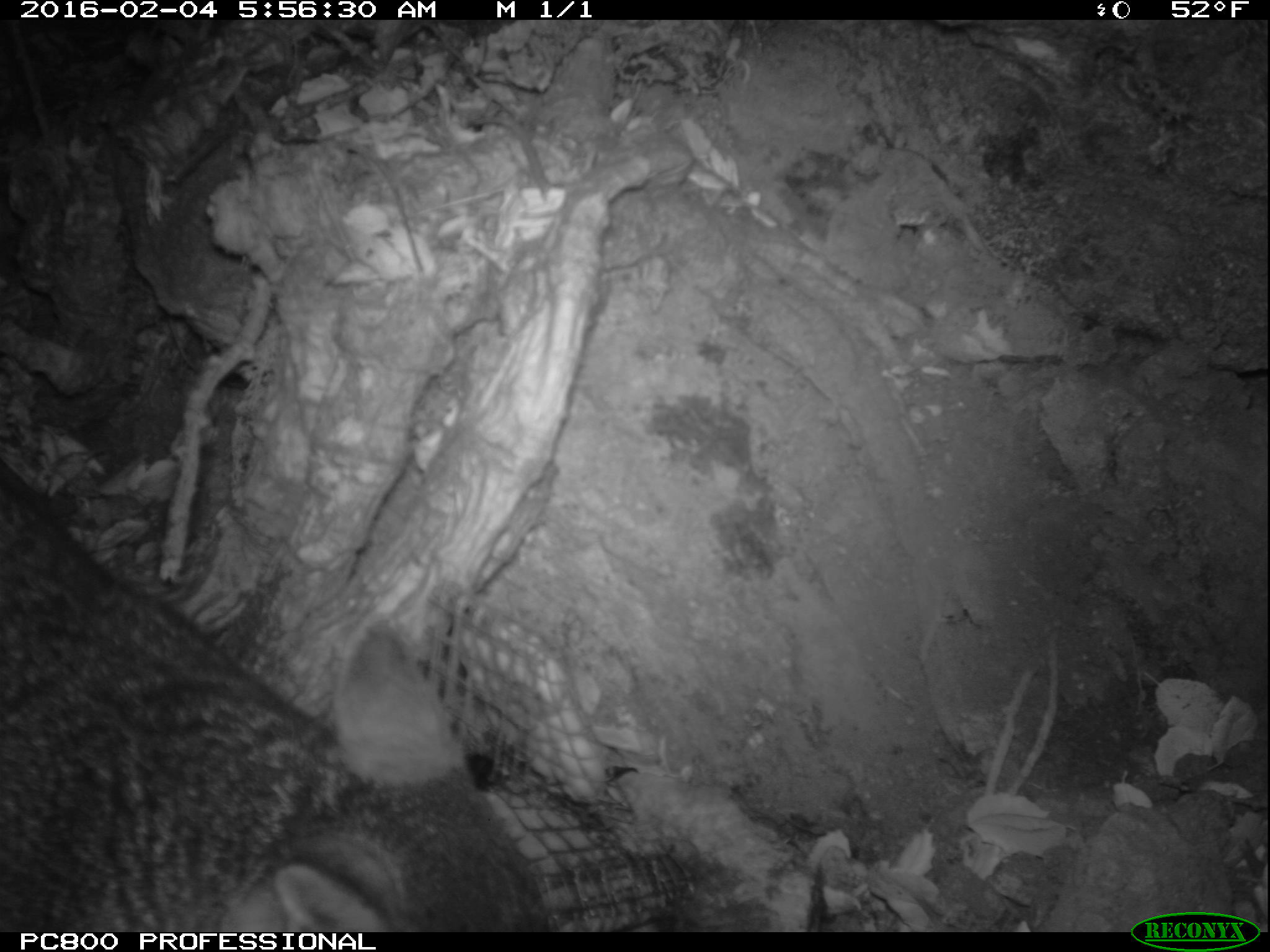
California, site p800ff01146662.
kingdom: Animalia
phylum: Chordata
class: Mammalia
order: Carnivora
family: Canidae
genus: Urocyon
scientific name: Urocyon littoralis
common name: island fox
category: fox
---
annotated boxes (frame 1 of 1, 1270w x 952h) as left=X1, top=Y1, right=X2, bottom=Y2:
fox: left=0, top=461, right=554, bottom=932